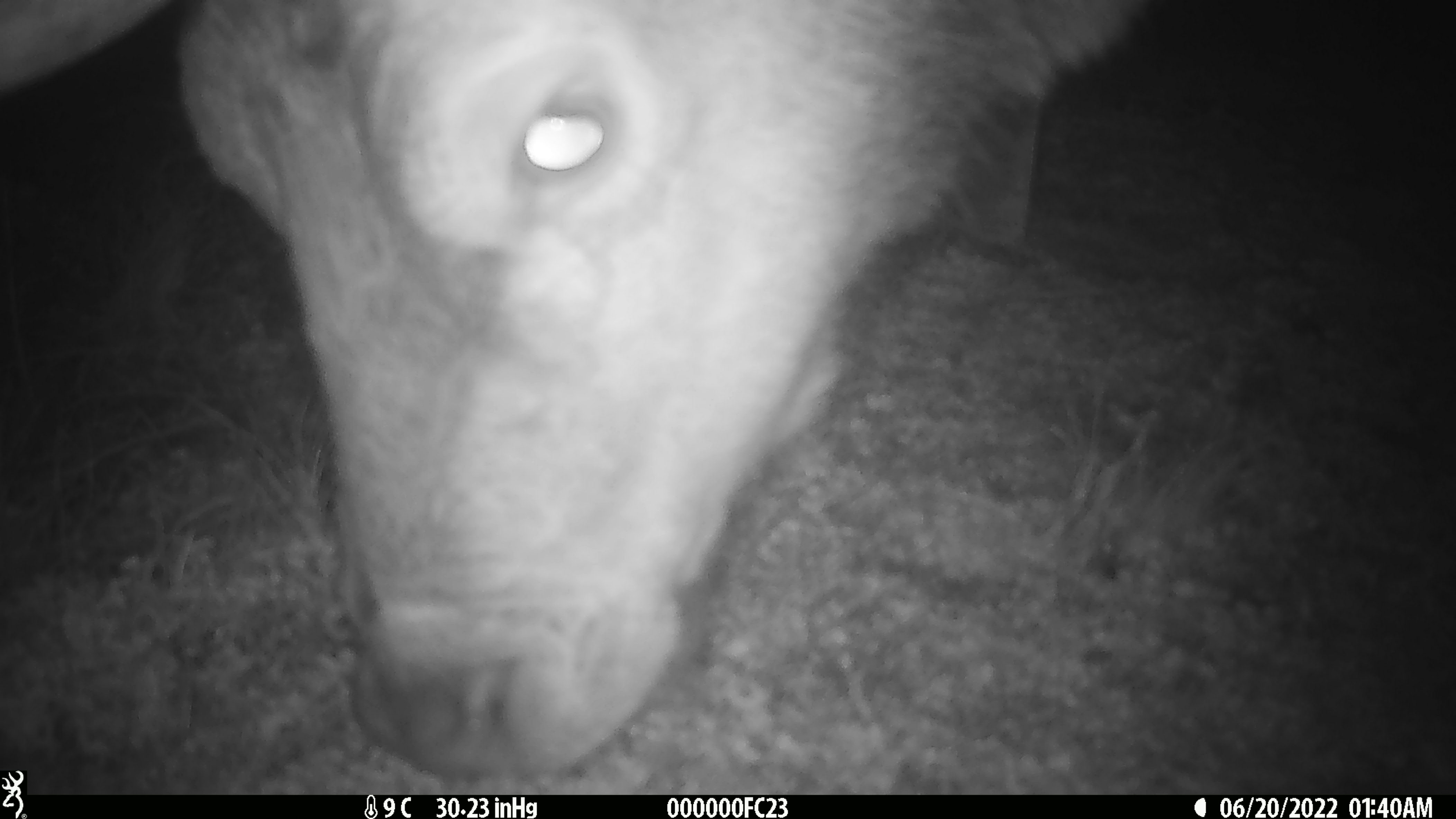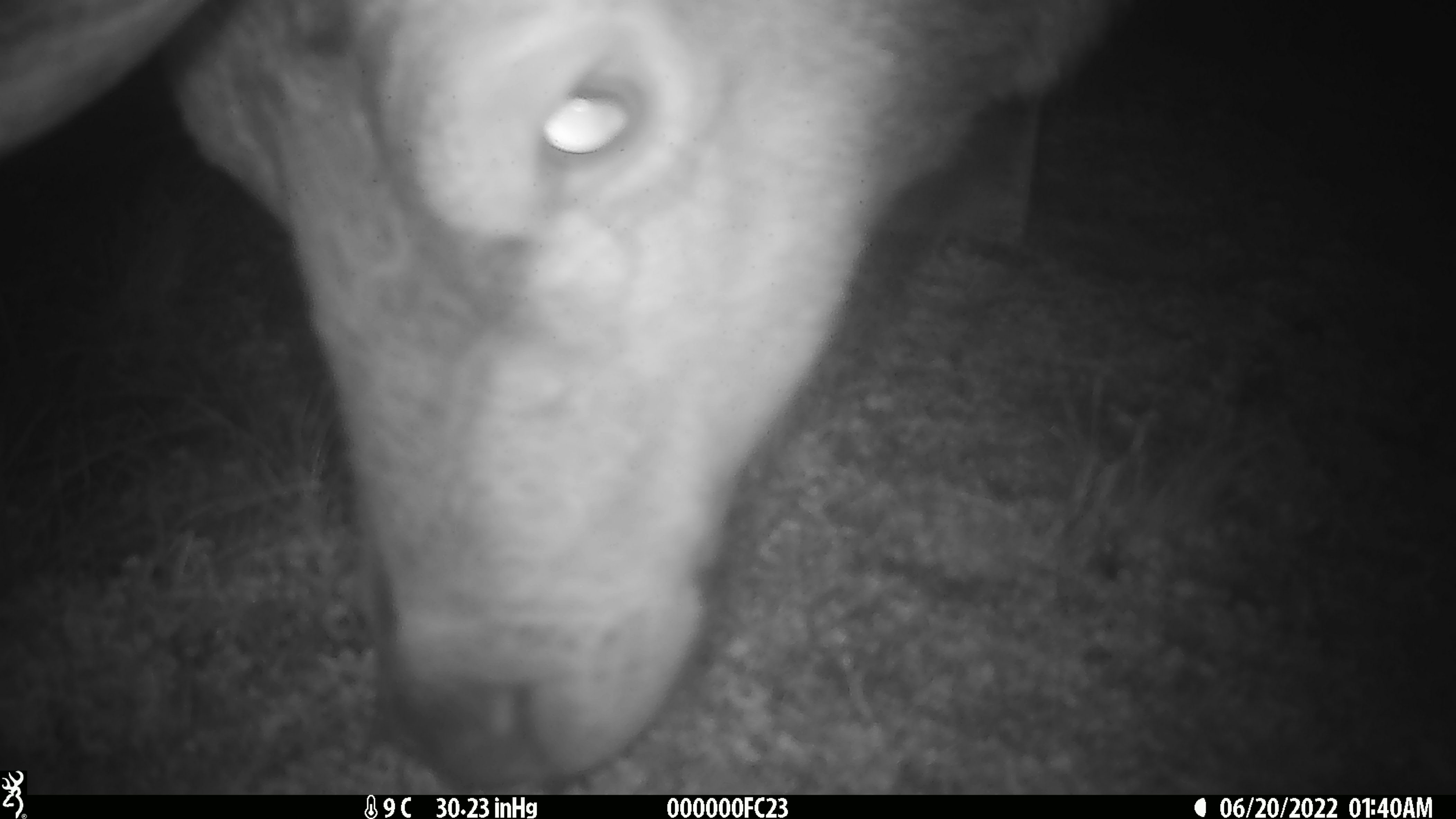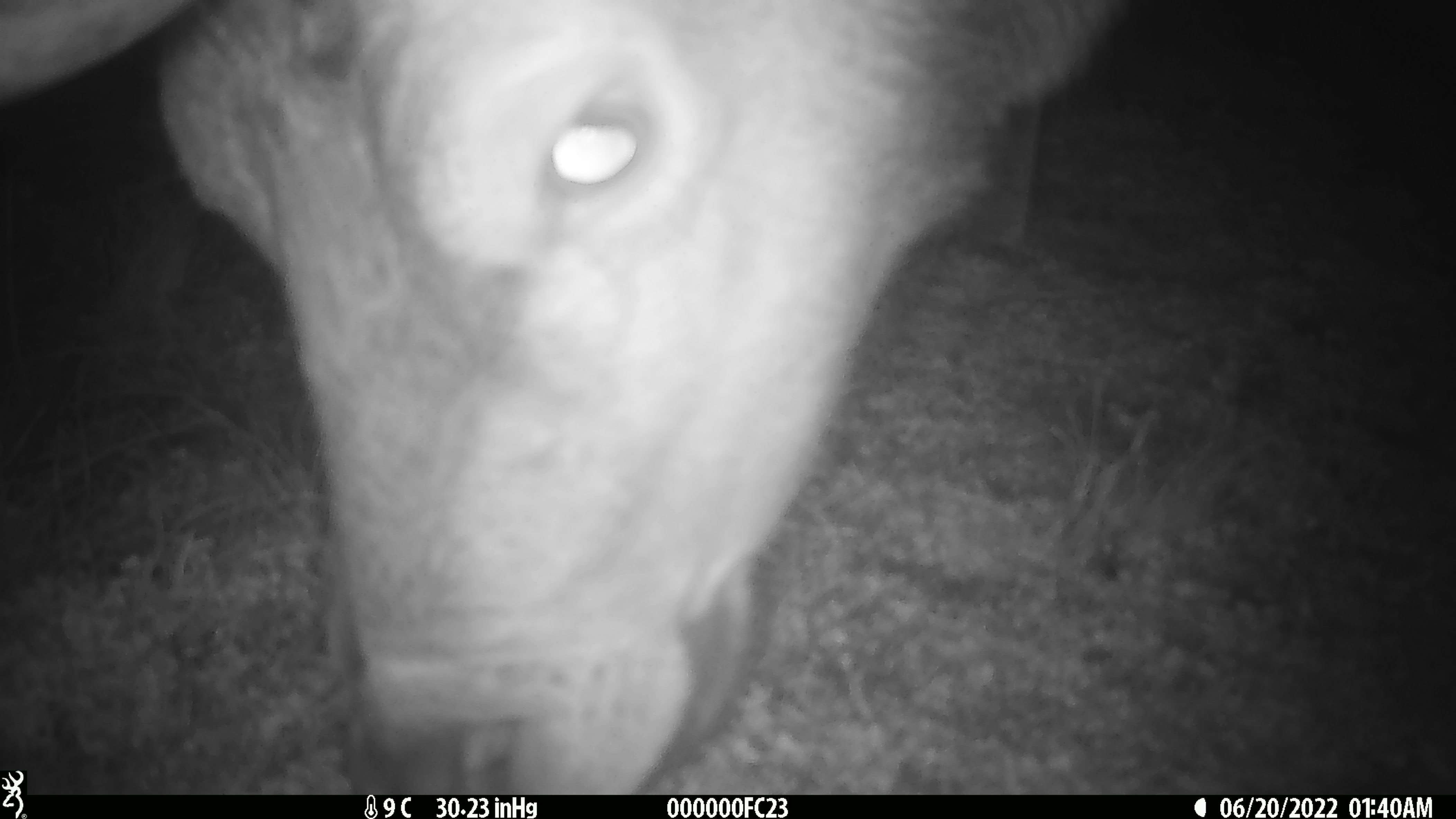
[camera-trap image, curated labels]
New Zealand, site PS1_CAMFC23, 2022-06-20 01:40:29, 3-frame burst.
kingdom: Animalia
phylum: Chordata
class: Mammalia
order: Artiodactyla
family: Cervidae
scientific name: Cervidae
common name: deer